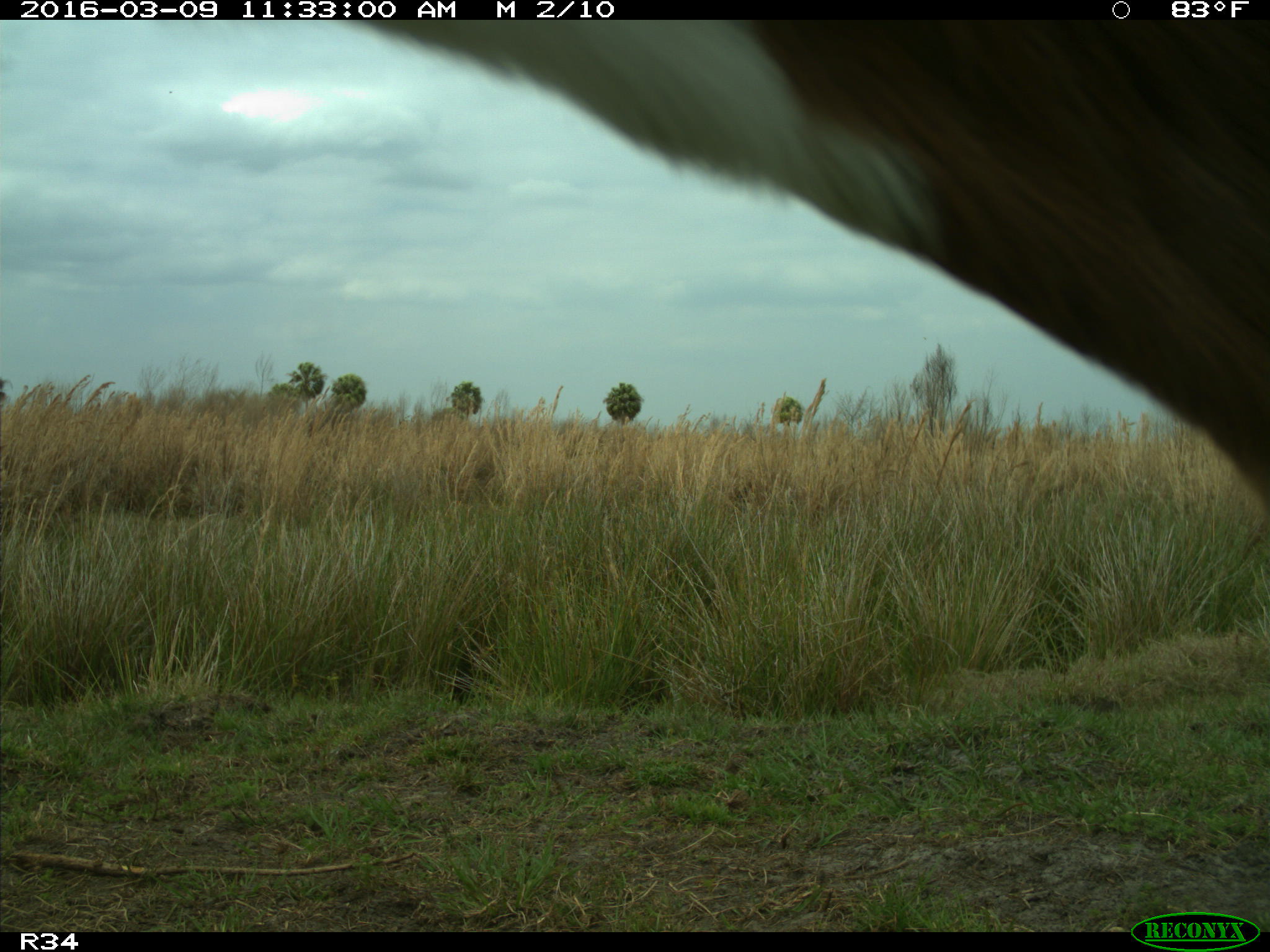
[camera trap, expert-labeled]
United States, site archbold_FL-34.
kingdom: Animalia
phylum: Chordata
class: Mammalia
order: Artiodactyla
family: Bovidae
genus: Bos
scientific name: Bos taurus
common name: domestic cow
Bos taurus (domestic cow).